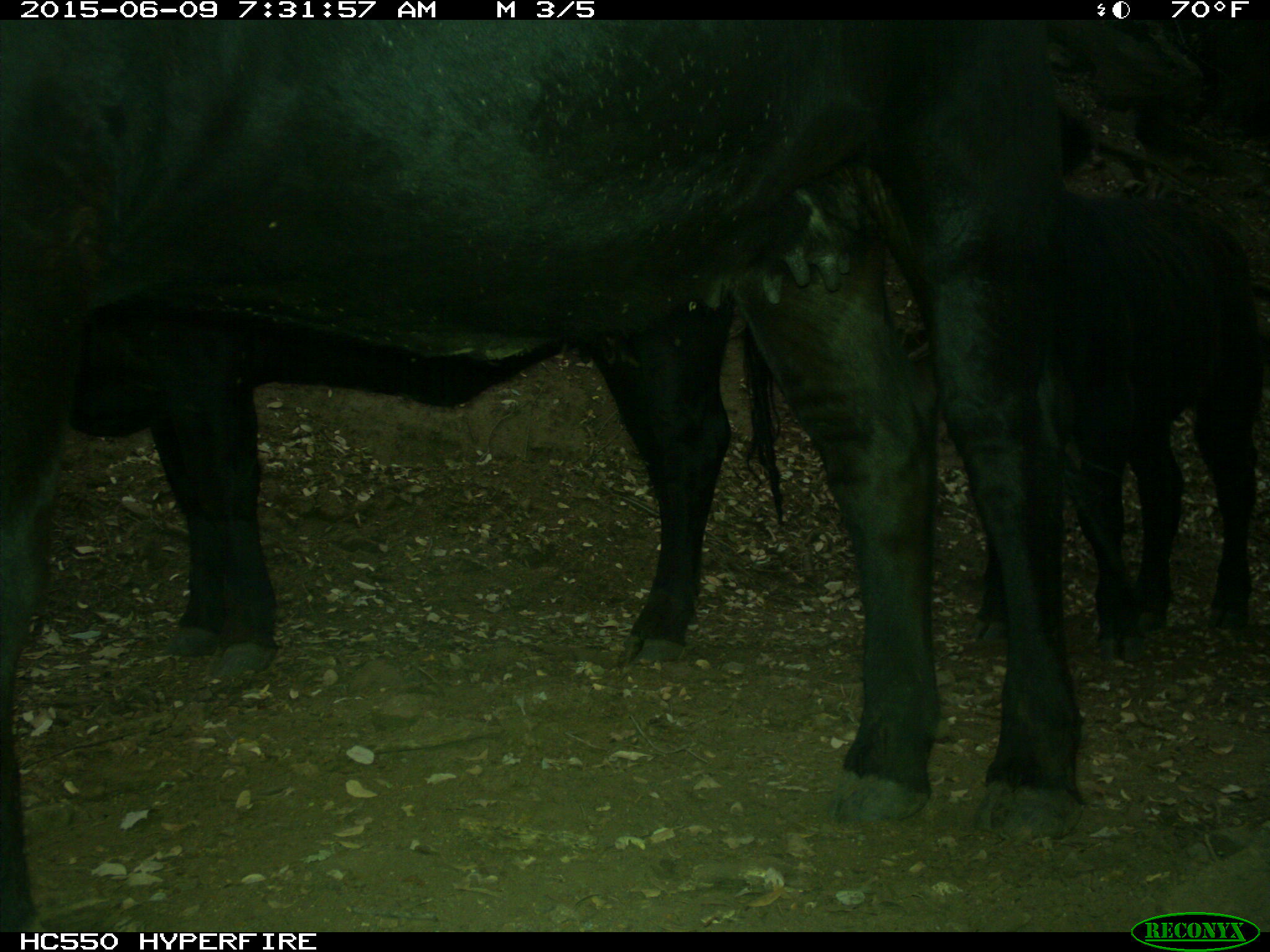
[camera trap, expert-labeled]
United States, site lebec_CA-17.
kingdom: Animalia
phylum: Chordata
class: Mammalia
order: Artiodactyla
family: Bovidae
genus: Bos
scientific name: Bos taurus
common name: domestic cow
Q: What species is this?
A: Bos taurus (domestic cow).